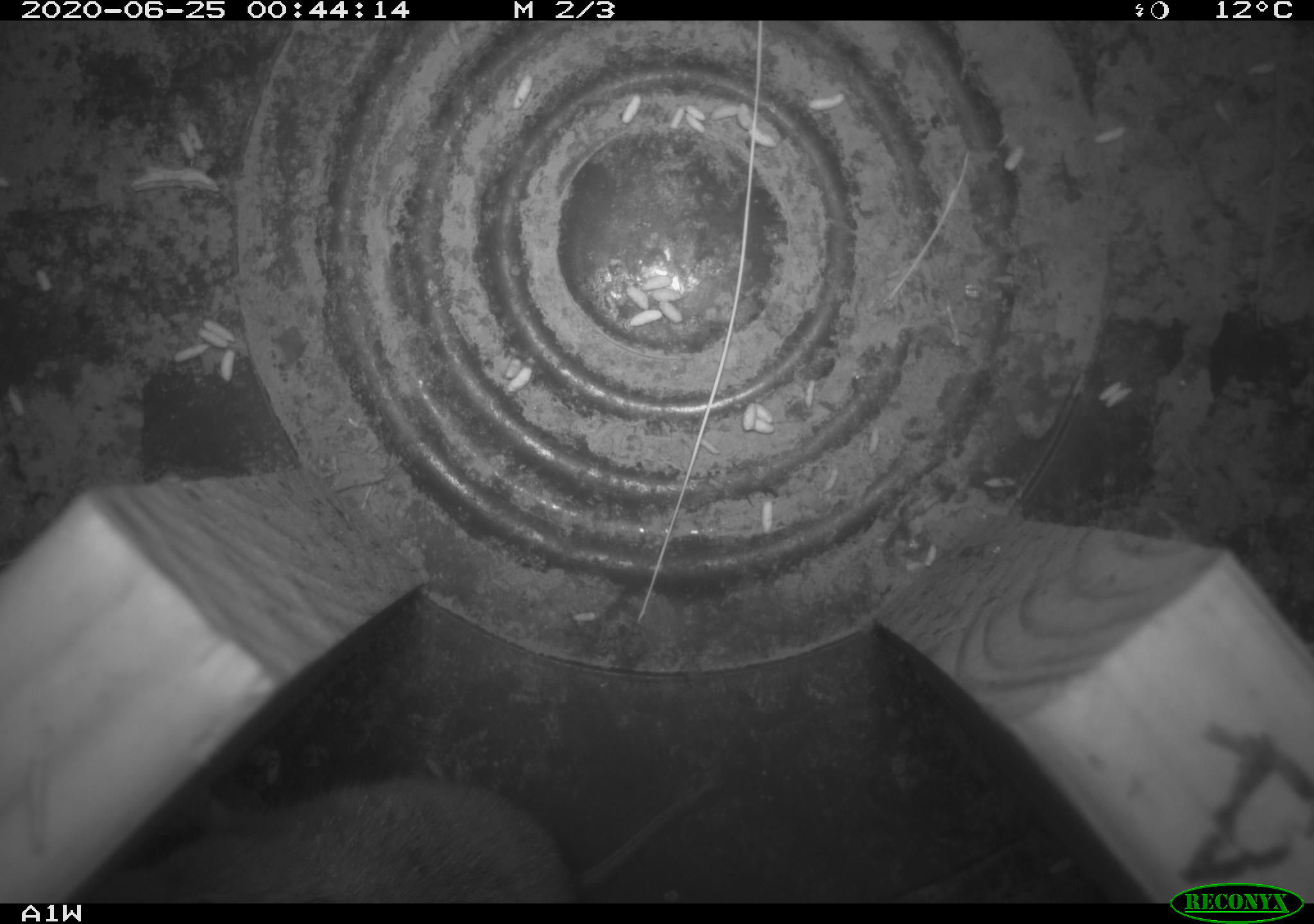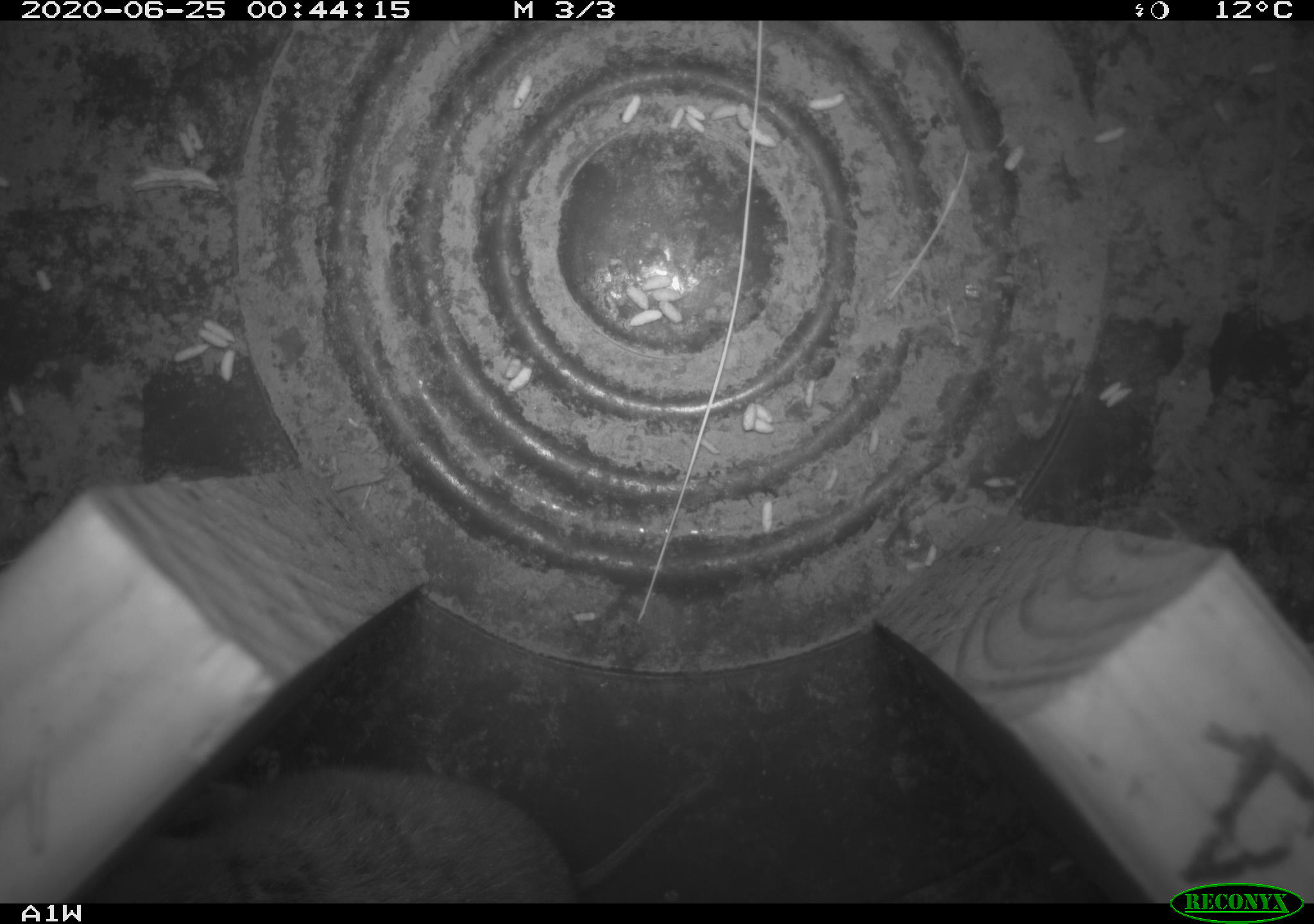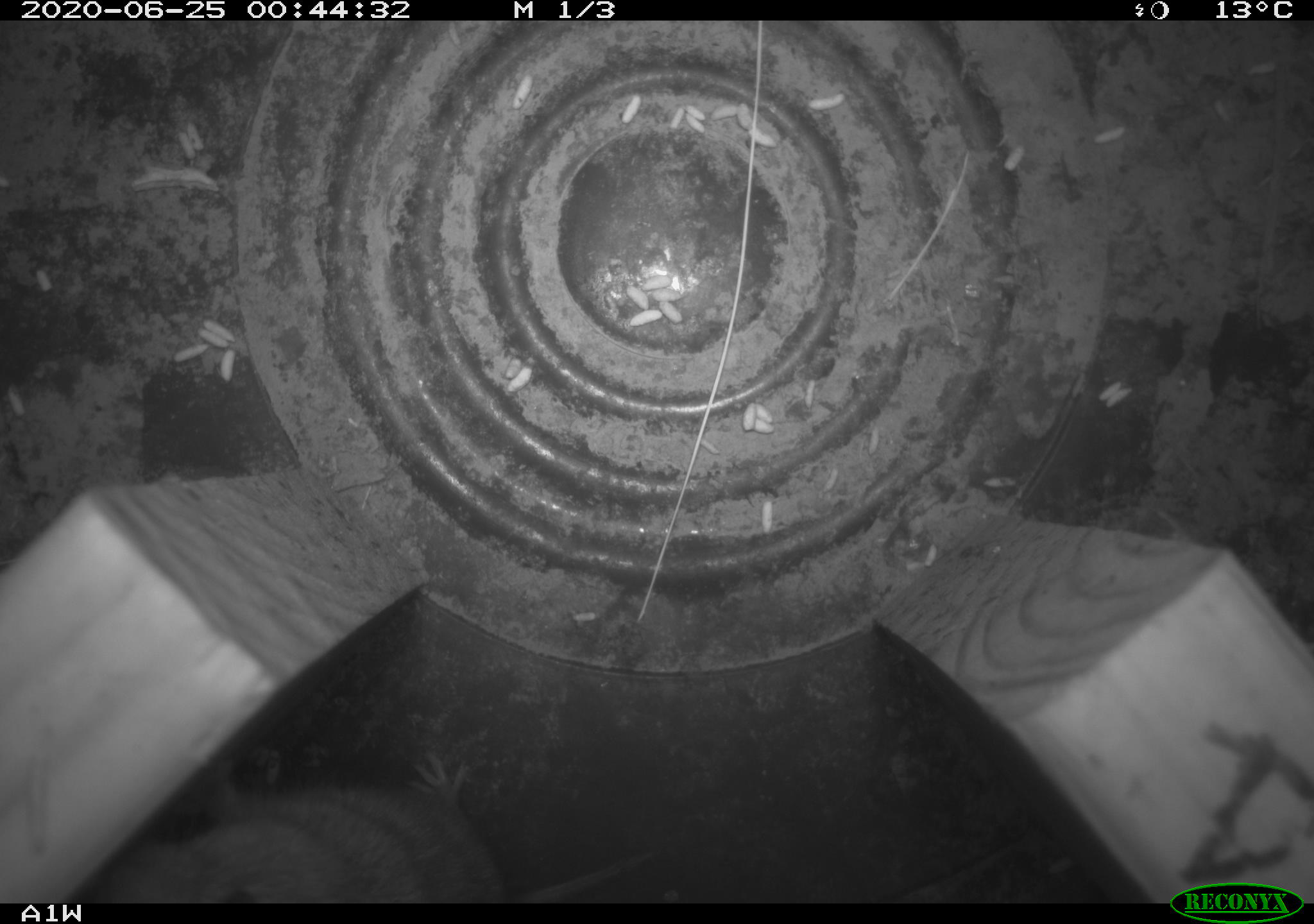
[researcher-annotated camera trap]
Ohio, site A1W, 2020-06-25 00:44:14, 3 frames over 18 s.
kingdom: Animalia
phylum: Chordata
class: Mammalia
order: Rodentia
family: Cricetidae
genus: Microtus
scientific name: Microtus pennsylvanicus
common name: meadow vole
Meadow vole (Microtus pennsylvanicus).